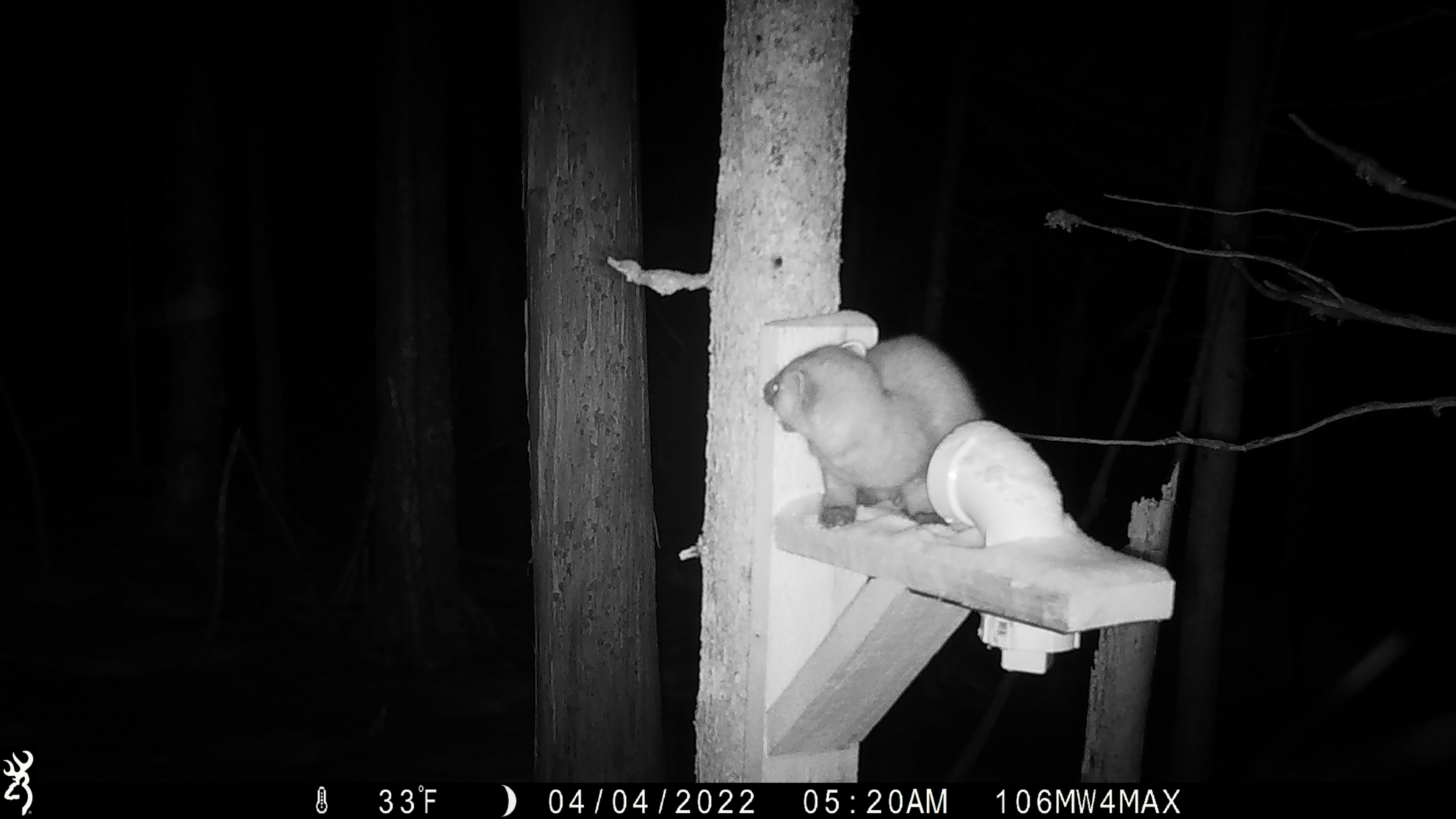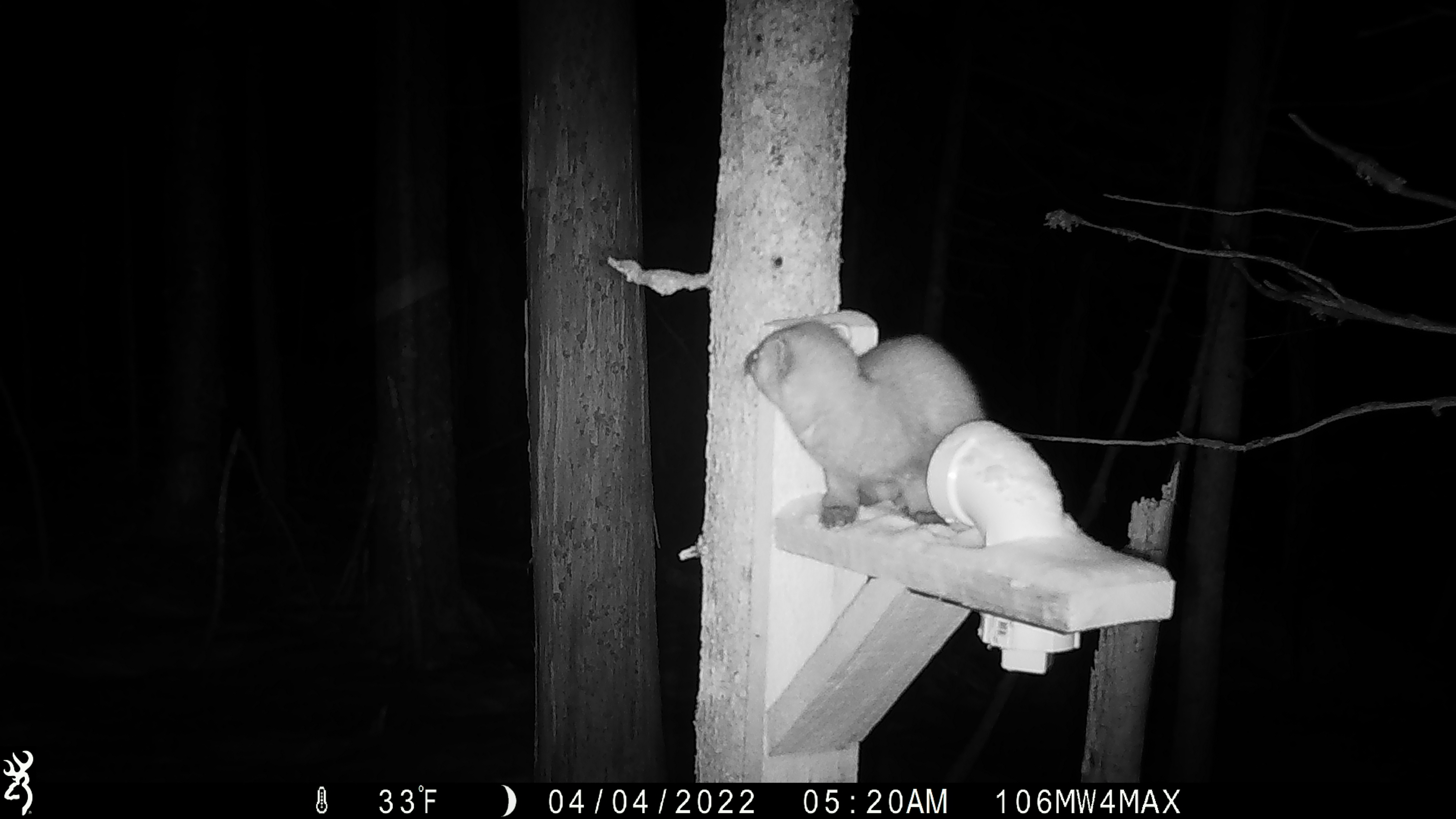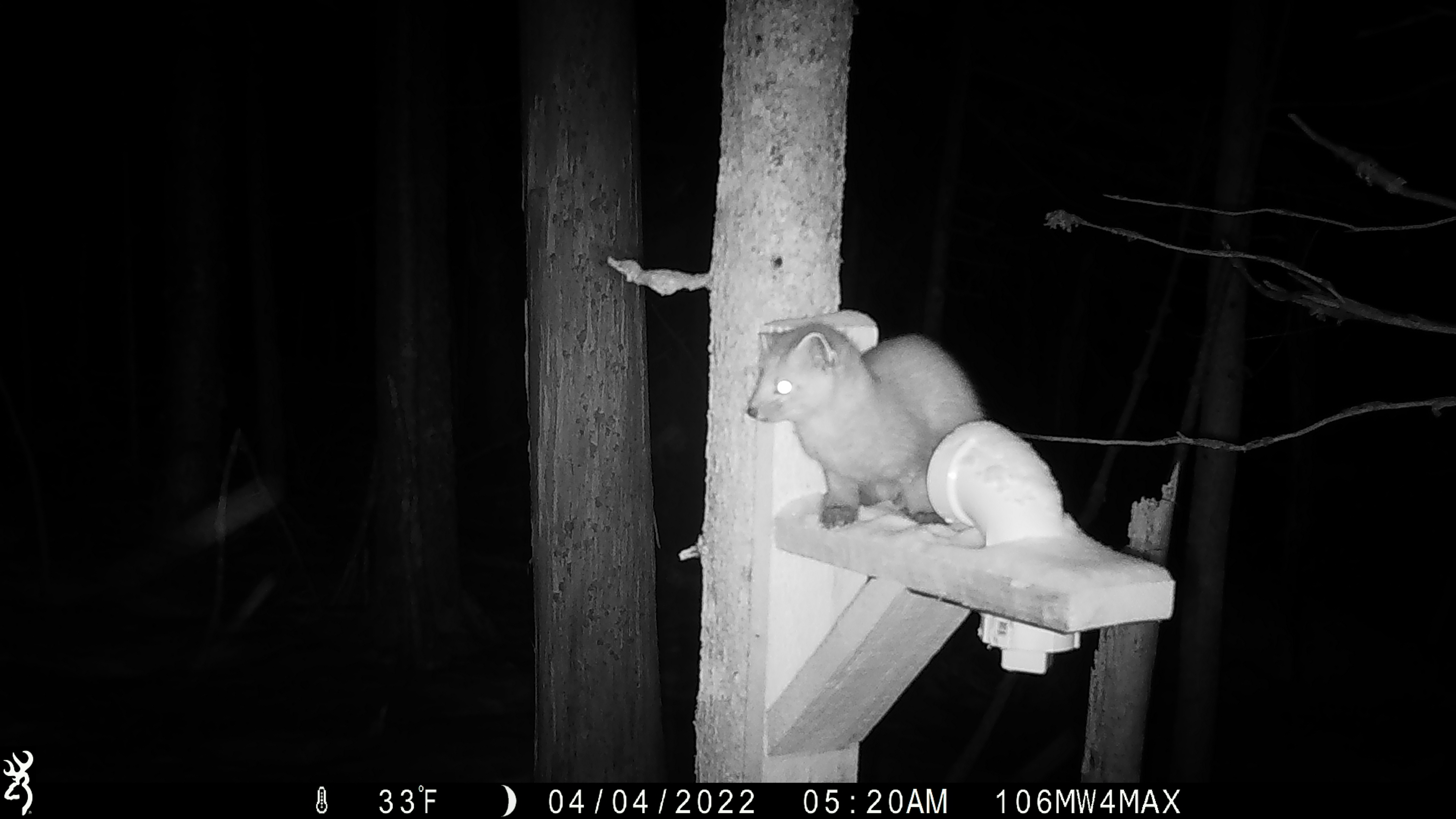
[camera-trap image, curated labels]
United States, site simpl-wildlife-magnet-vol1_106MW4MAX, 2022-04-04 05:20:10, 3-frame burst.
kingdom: Animalia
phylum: Chordata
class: Mammalia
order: Carnivora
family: Mustelidae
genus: Martes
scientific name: Martes americana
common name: american marten